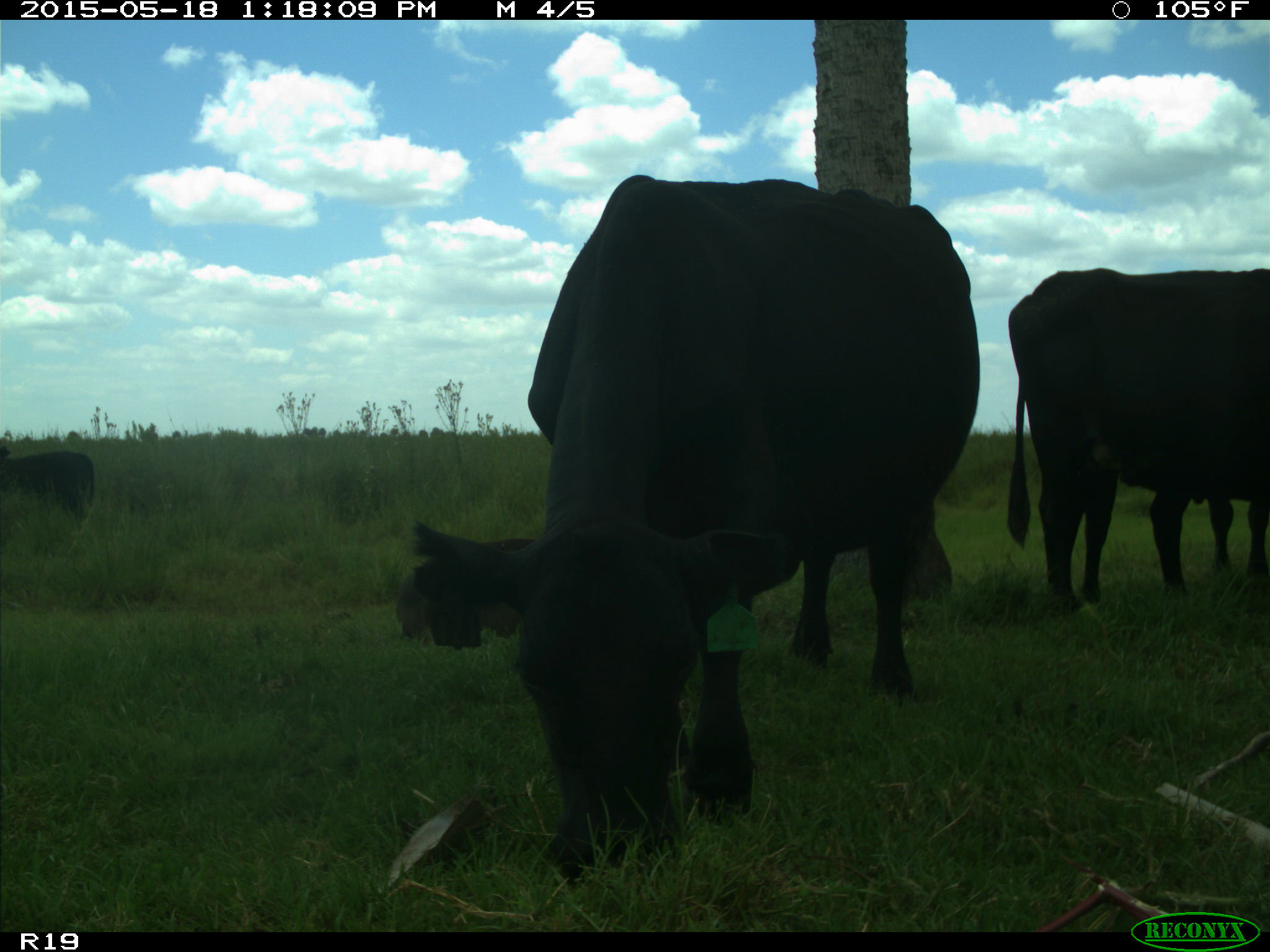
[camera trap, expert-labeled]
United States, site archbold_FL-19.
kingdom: Animalia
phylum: Chordata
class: Mammalia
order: Artiodactyla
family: Bovidae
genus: Bos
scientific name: Bos taurus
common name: domestic cow